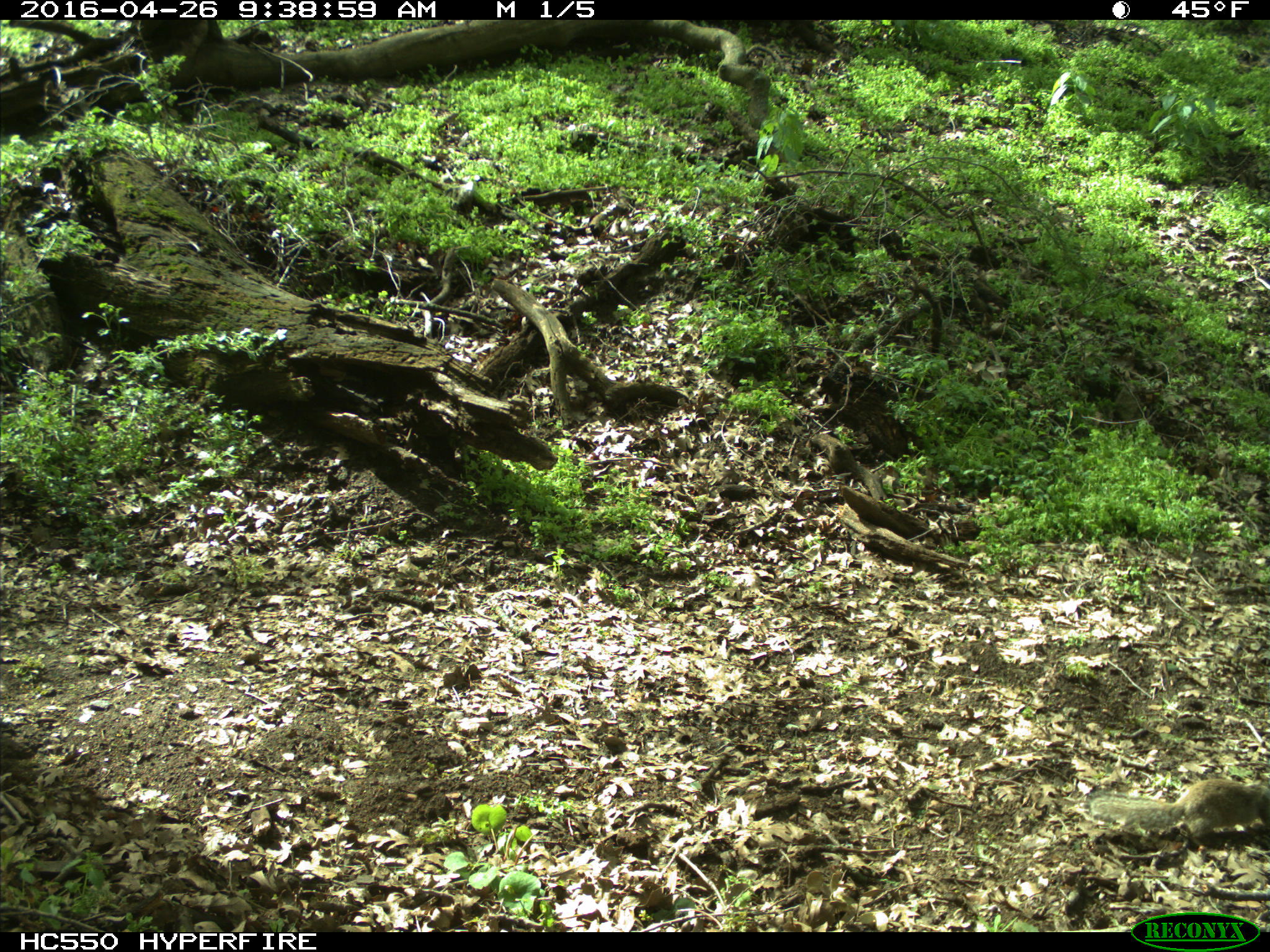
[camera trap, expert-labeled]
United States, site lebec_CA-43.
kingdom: Animalia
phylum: Chordata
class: Mammalia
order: Rodentia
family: Sciuridae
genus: Otospermophilus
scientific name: Otospermophilus beecheyi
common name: california ground squirrel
Otospermophilus beecheyi (california ground squirrel).